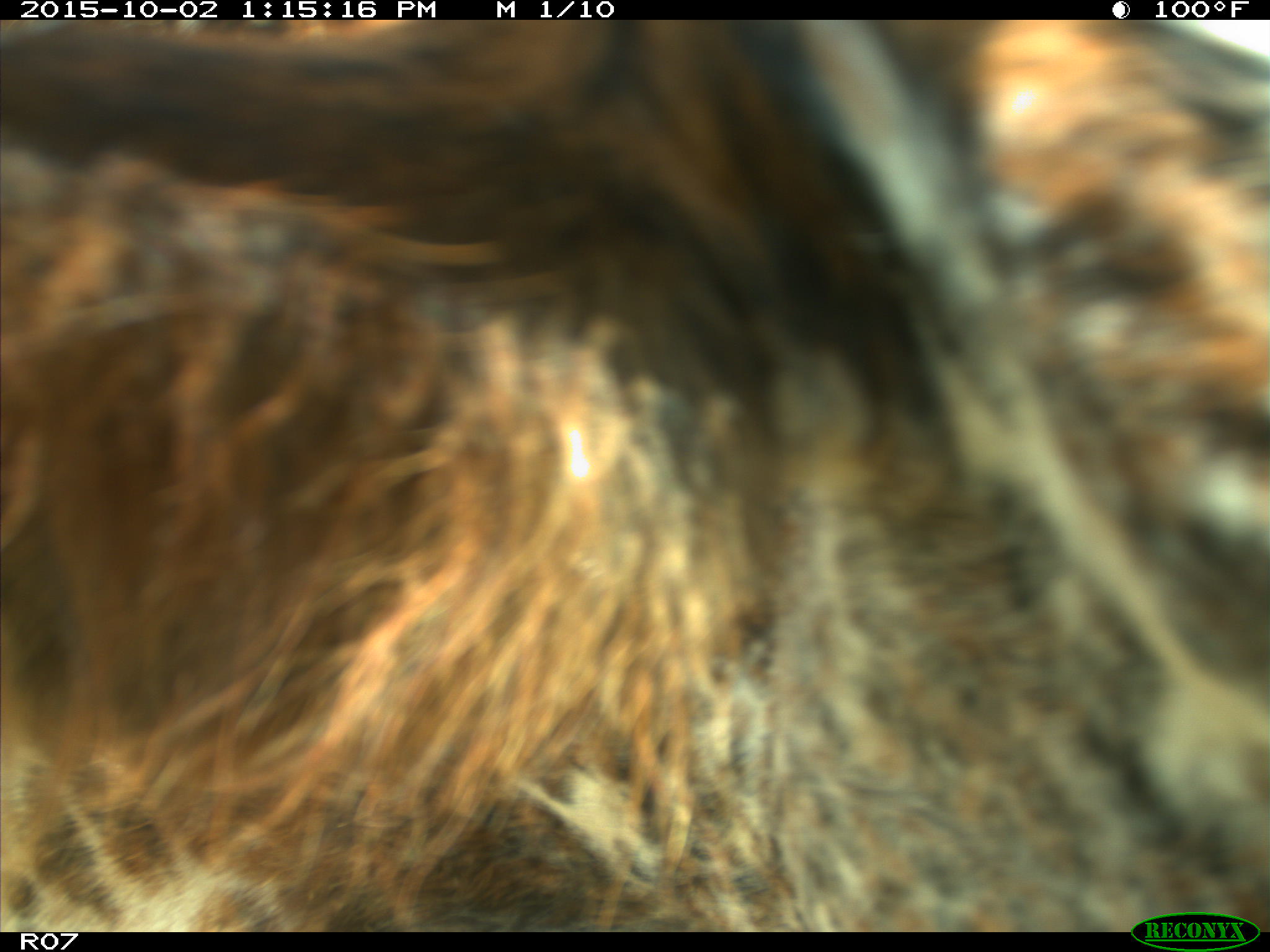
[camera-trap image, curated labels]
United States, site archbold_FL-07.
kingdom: Animalia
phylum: Chordata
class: Mammalia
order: Artiodactyla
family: Bovidae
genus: Bos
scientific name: Bos taurus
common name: domestic cow